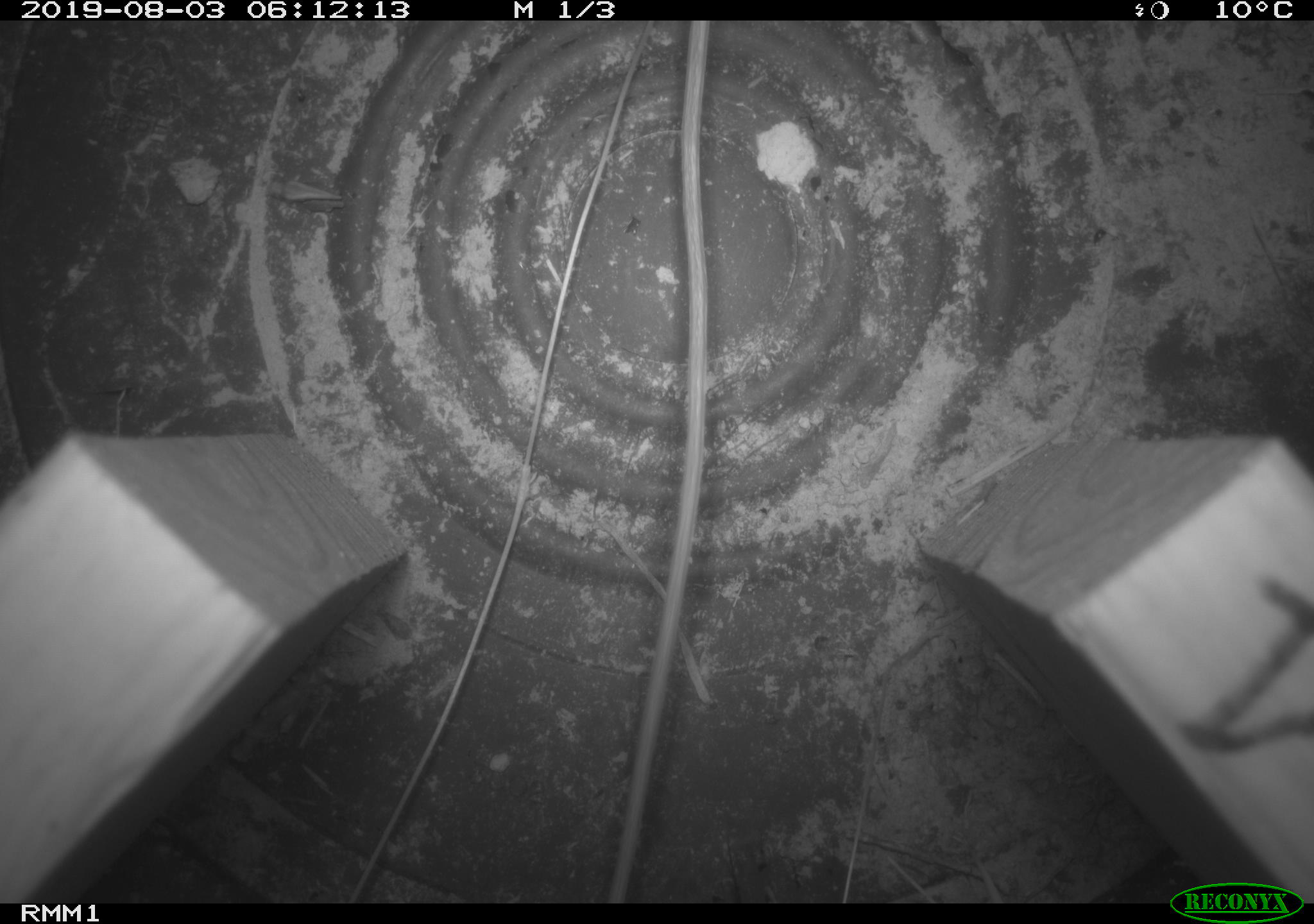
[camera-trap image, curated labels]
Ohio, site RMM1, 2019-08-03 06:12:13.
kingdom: Animalia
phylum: Chordata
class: Mammalia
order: Rodentia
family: Zapodidae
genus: Napaeozapus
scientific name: Napaeozapus insignis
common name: woodland jumping mouse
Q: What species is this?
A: Woodland jumping mouse (Napaeozapus insignis).